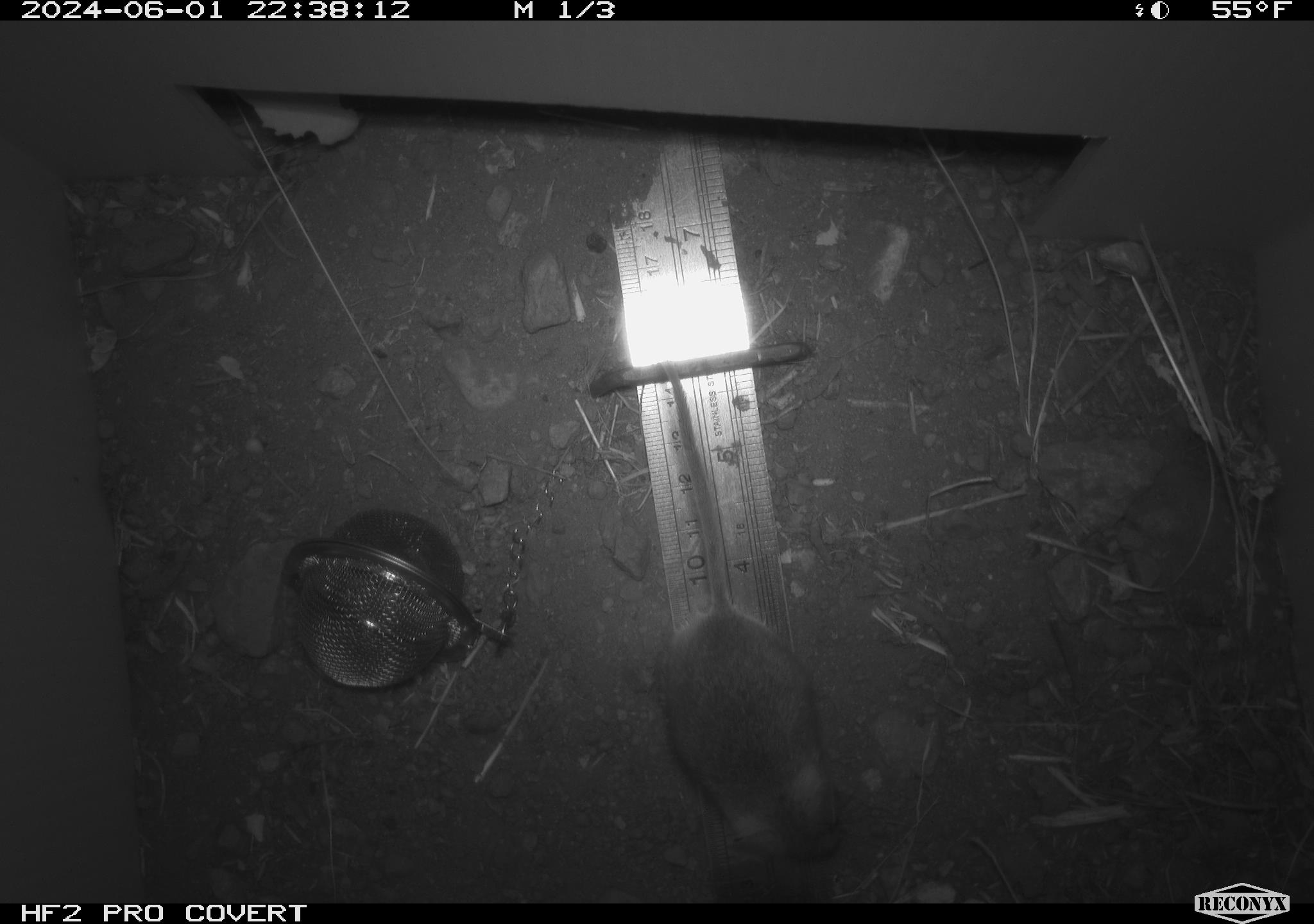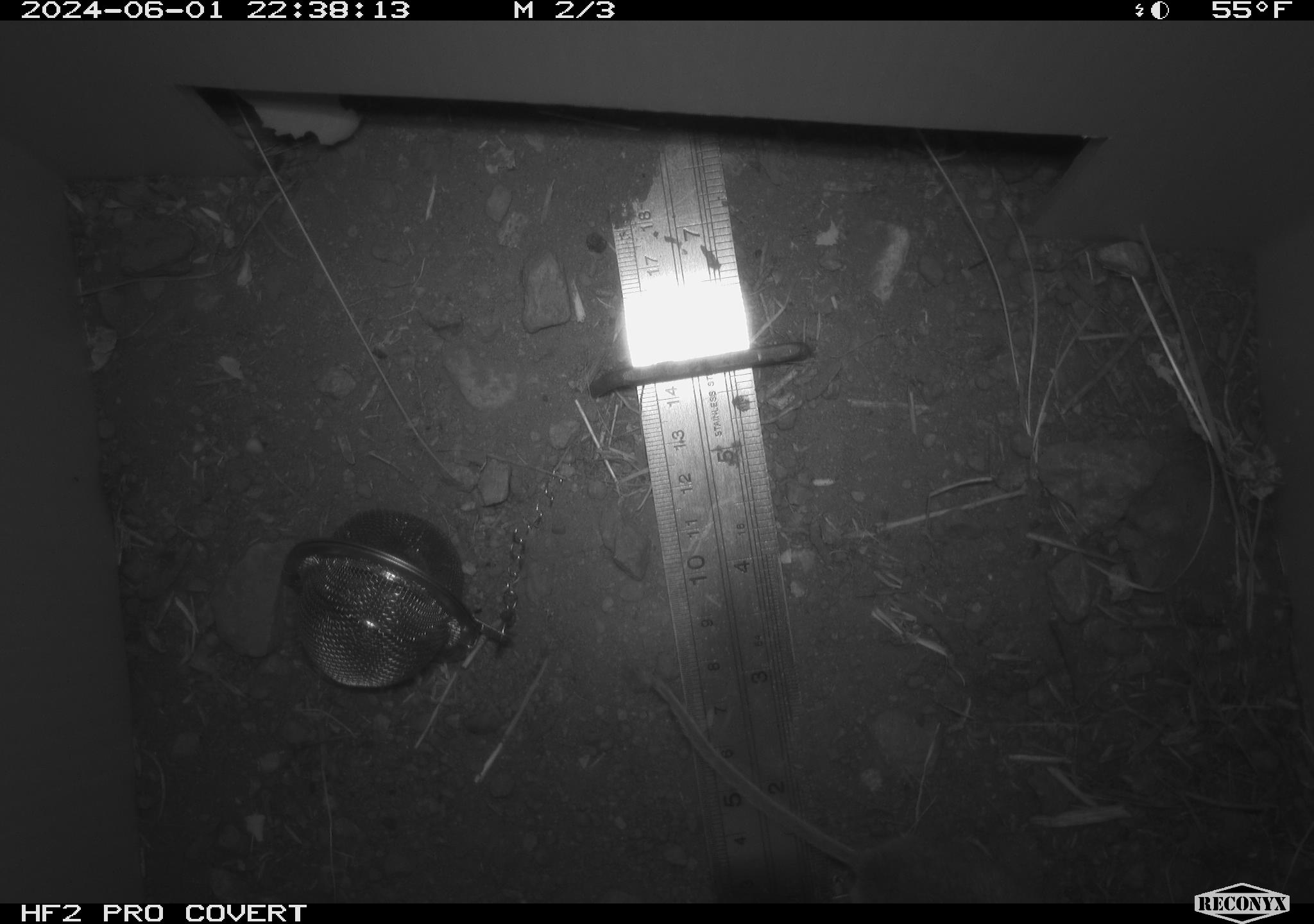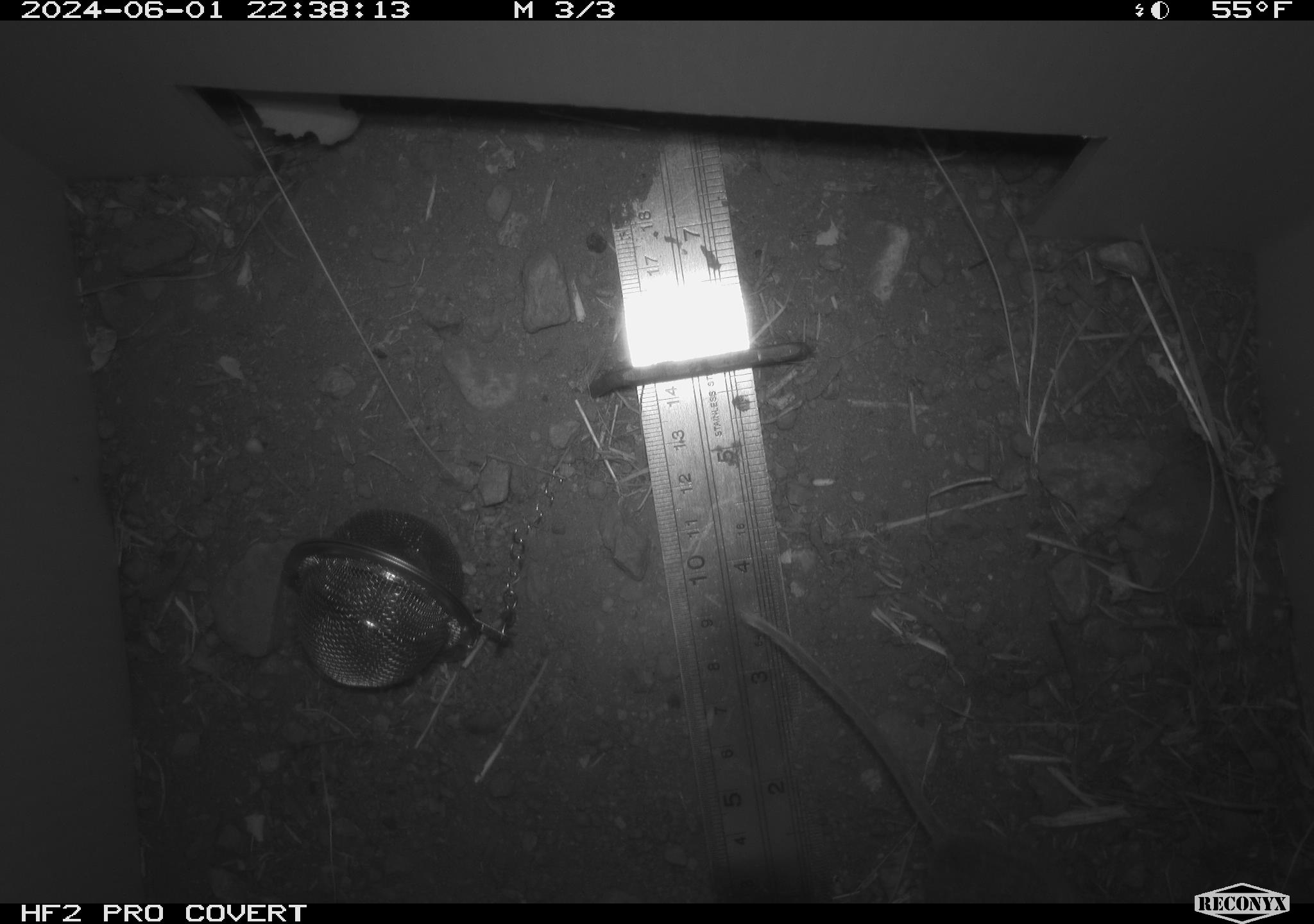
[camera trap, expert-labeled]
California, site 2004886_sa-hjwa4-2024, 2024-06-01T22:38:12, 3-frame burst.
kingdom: Animalia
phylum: Chordata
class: Mammalia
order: Rodentia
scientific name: Rodentia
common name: rodent